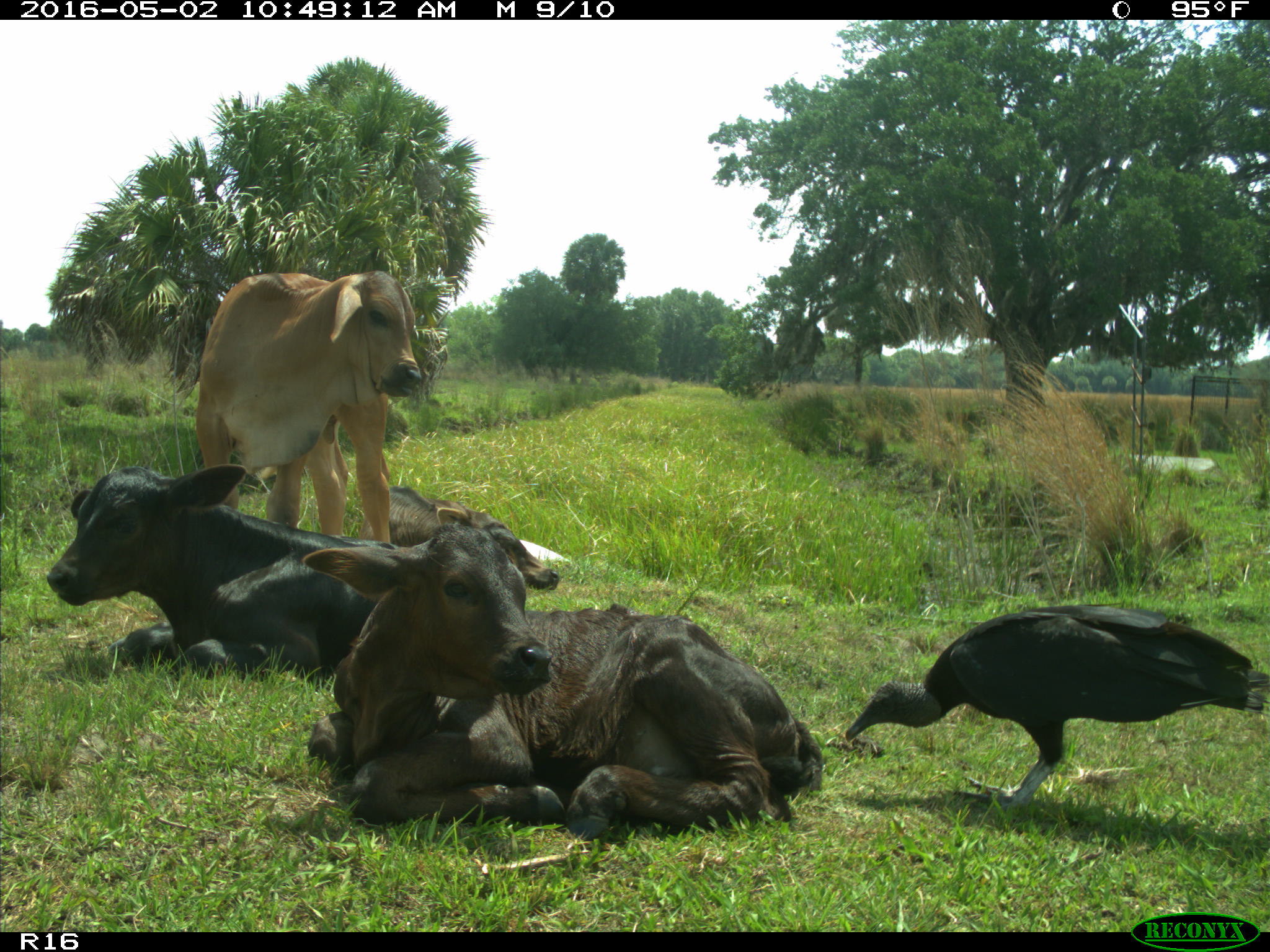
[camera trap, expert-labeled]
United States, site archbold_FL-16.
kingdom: Animalia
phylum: Chordata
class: Mammalia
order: Artiodactyla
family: Bovidae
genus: Bos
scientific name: Bos taurus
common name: domestic cow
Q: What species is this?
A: Bos taurus (domestic cow).